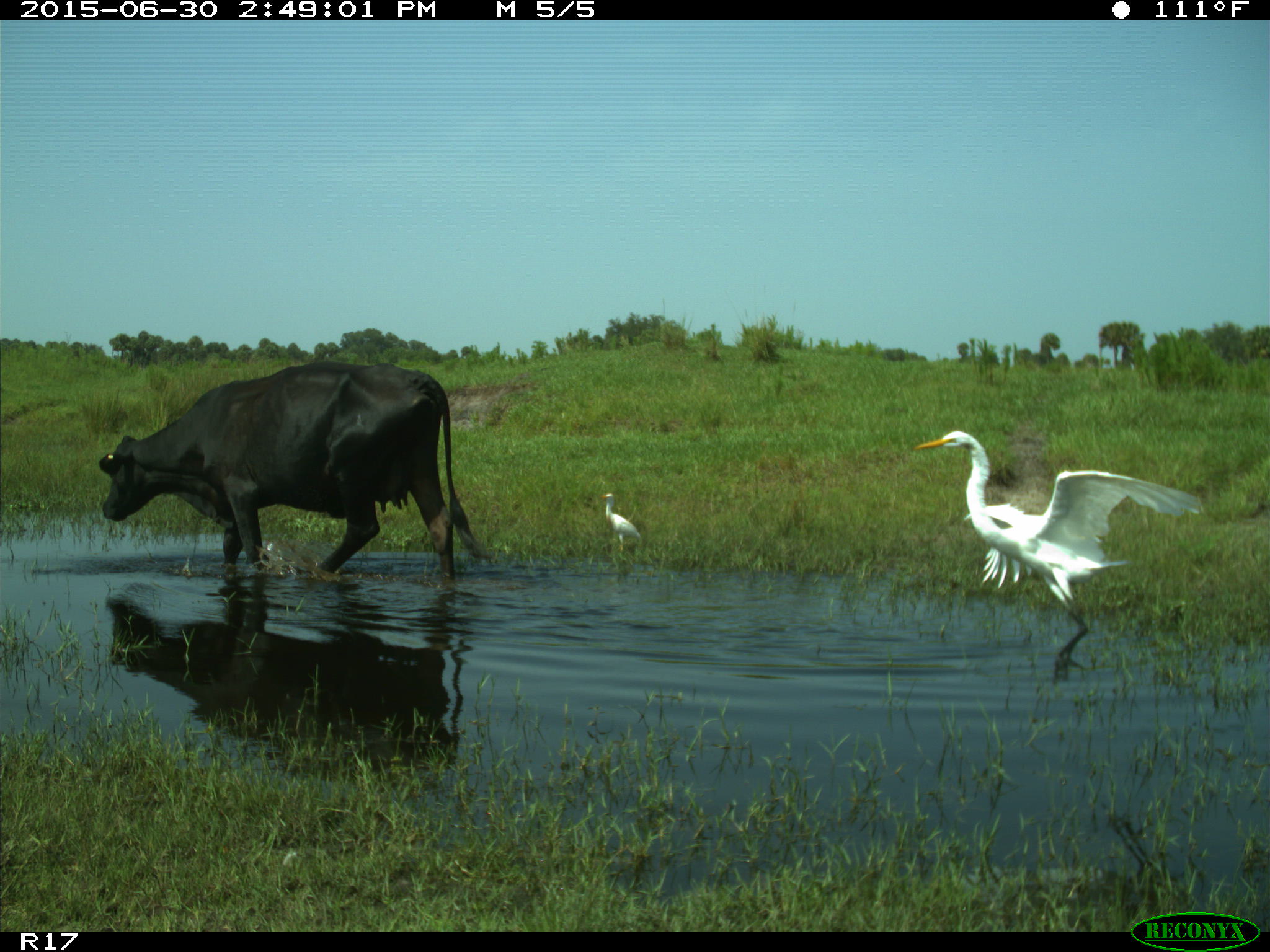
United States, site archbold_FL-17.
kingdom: Animalia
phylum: Chordata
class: Mammalia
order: Artiodactyla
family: Bovidae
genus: Bos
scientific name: Bos taurus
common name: domestic cow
Bos taurus (domestic cow).